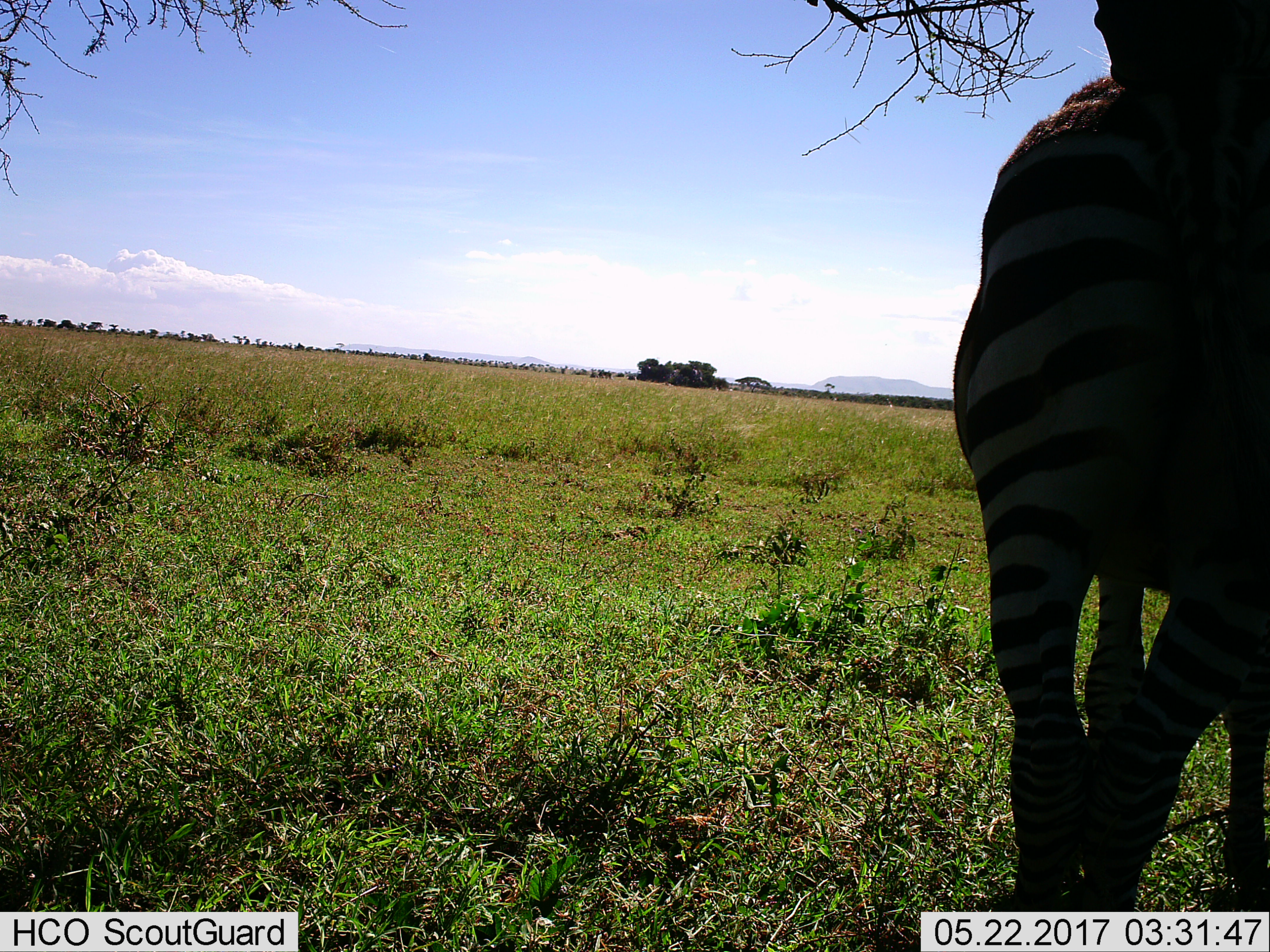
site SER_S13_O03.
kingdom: Animalia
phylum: Chordata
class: Mammalia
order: Perissodactyla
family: Equidae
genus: Equus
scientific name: Equus quagga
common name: plains zebra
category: zebraplains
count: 1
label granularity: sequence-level